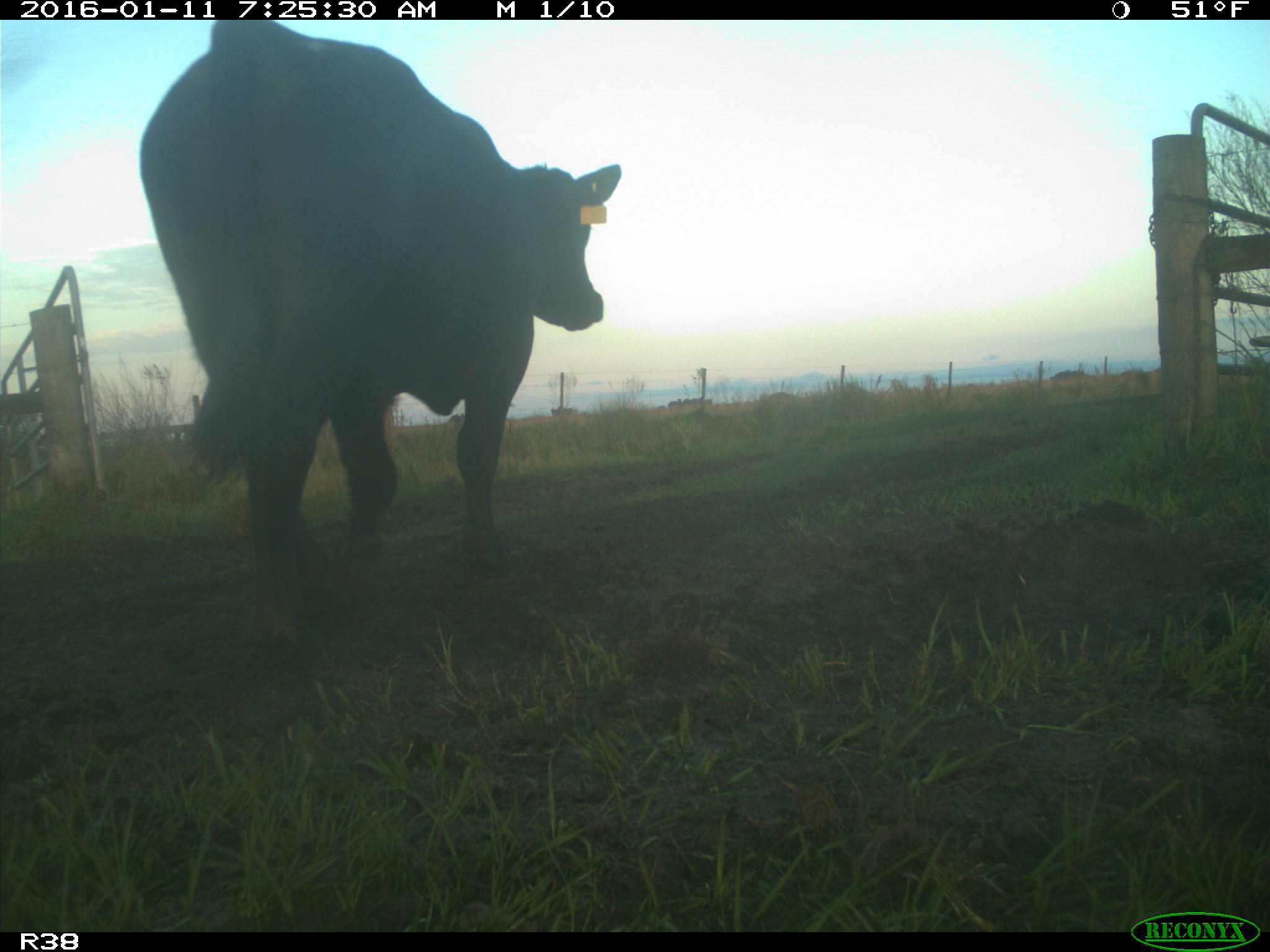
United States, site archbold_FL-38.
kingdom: Animalia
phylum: Chordata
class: Mammalia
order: Artiodactyla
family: Bovidae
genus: Bos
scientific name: Bos taurus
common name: domestic cow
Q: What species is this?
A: Bos taurus (domestic cow).